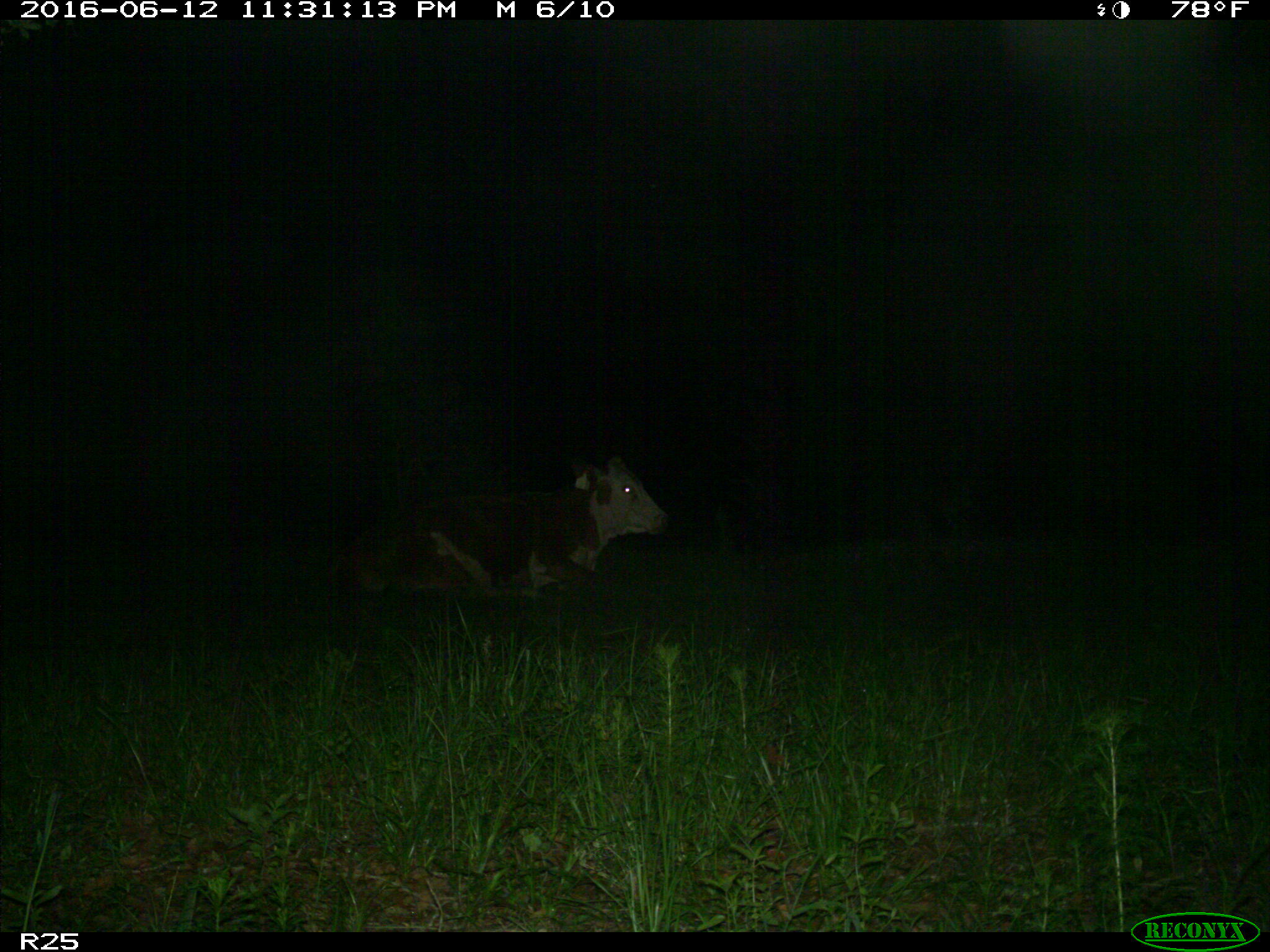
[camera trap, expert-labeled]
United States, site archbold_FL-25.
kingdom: Animalia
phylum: Chordata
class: Mammalia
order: Artiodactyla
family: Bovidae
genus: Bos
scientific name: Bos taurus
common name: domestic cow